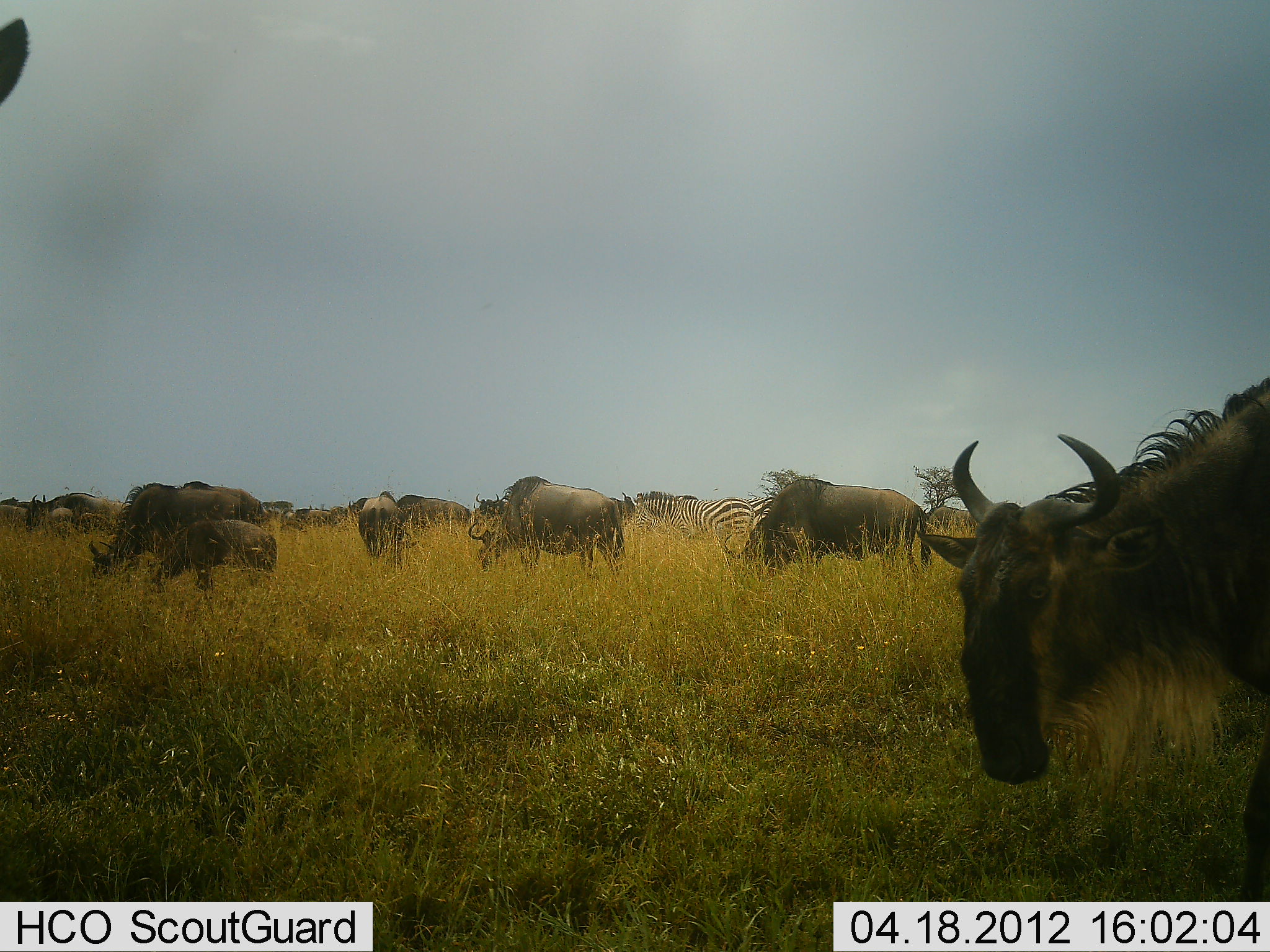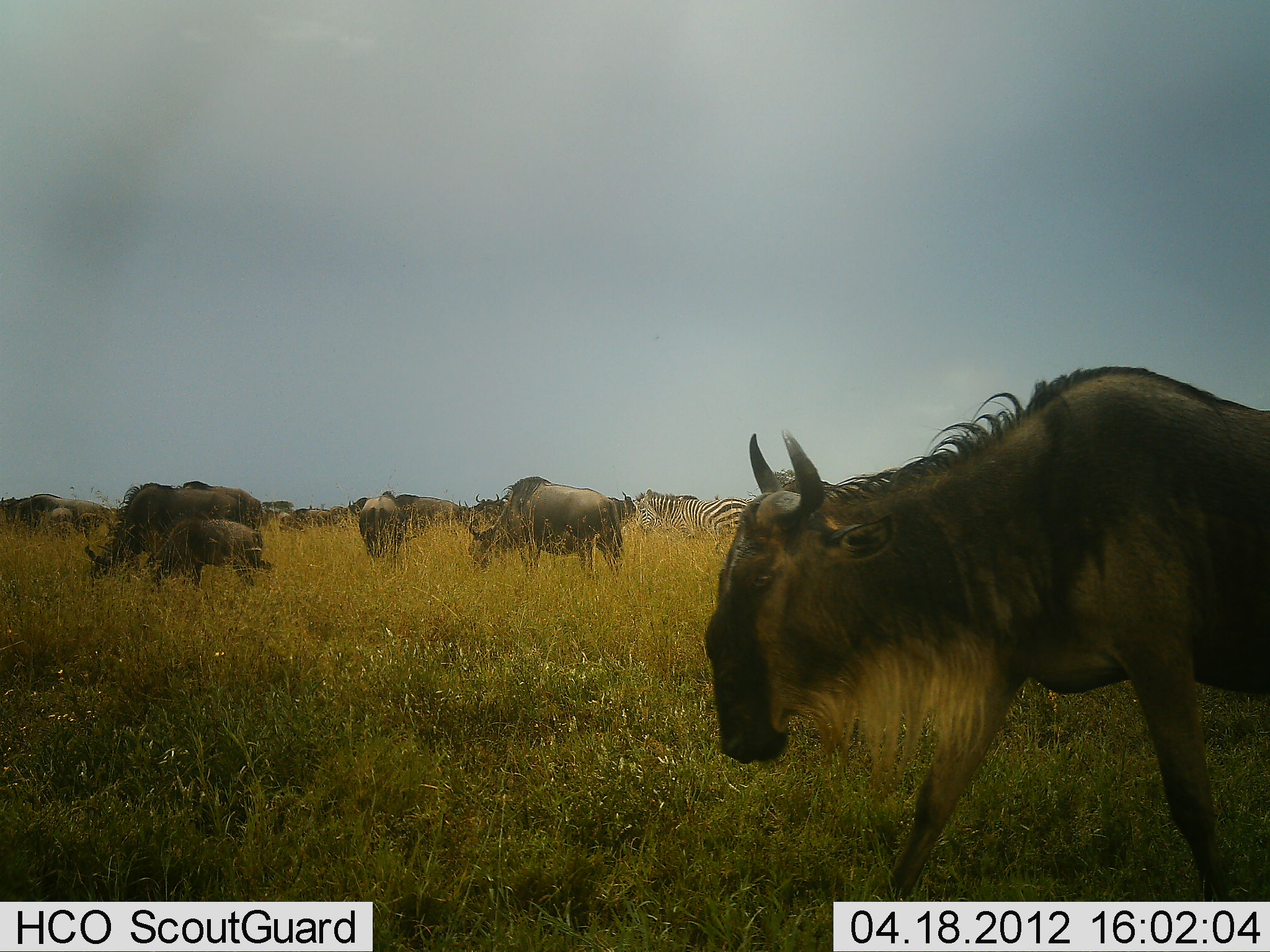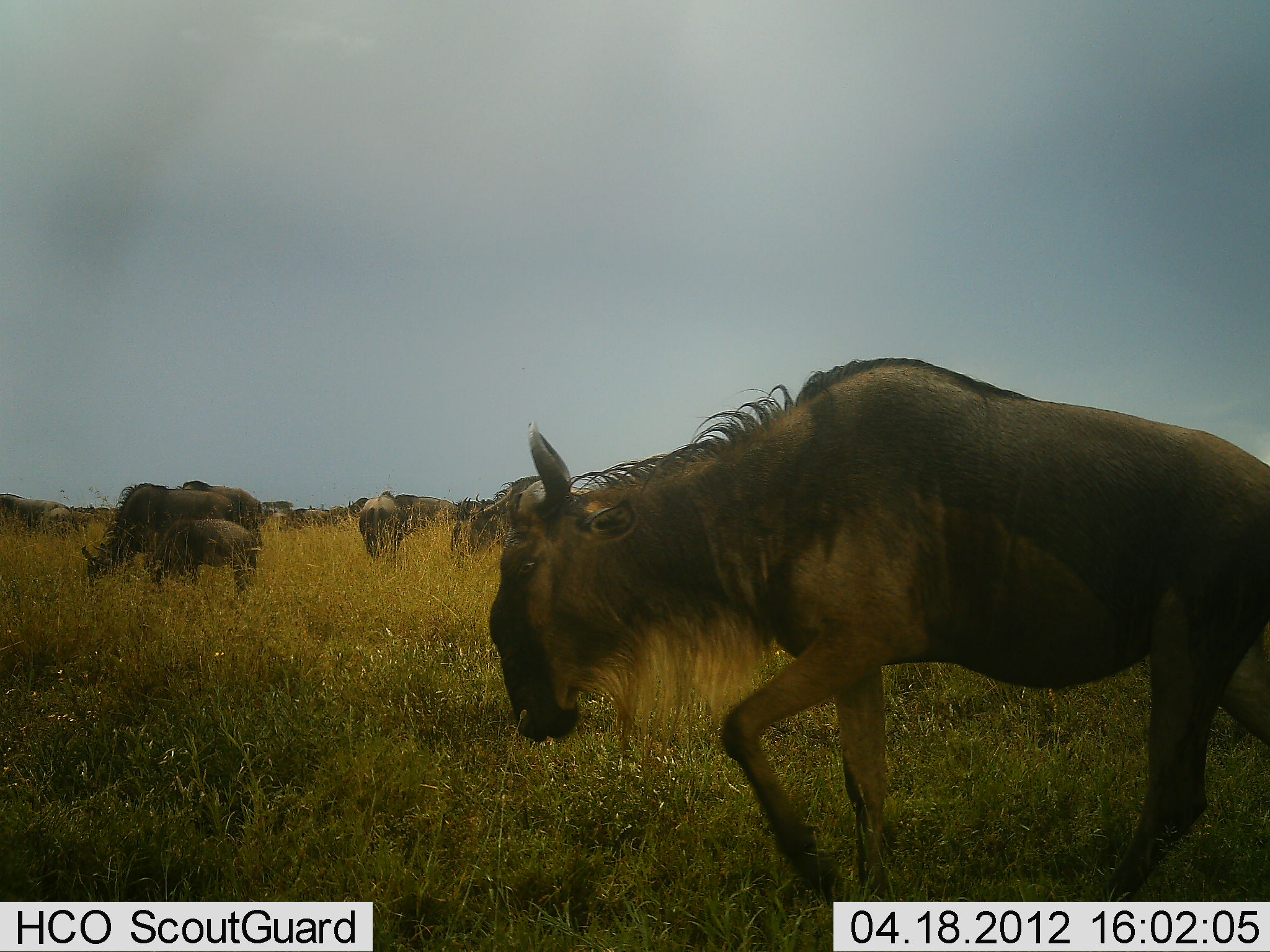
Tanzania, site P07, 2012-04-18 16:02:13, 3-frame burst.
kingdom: Animalia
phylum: Chordata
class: Mammalia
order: Artiodactyla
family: Bovidae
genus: Connochaetes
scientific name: Connochaetes taurinus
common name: blue wildebeest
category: wildebeest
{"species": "wildebeest (blue wildebeest) (Connochaetes taurinus)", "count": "11-50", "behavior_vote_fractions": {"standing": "25%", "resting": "0%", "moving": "81%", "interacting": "0%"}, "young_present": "47%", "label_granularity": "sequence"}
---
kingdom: Animalia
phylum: Chordata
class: Mammalia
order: Perissodactyla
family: Equidae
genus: Equus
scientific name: Equus quagga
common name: plains zebra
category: zebra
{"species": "zebra (plains zebra) (Equus quagga)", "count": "2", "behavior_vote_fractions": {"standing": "67%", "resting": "0%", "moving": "11%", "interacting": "0%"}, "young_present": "0%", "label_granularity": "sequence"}